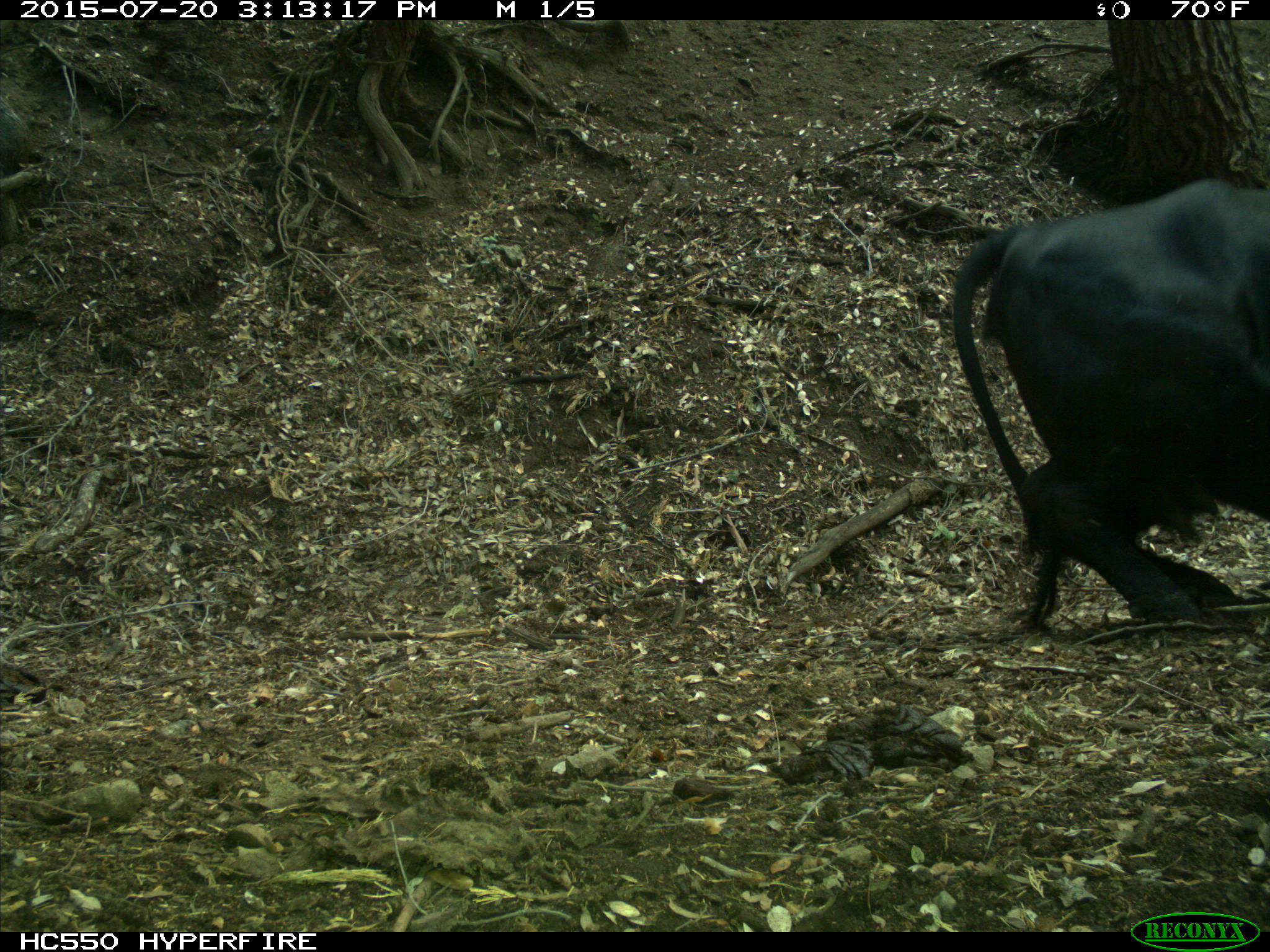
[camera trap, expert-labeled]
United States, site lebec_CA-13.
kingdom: Animalia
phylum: Chordata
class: Mammalia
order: Artiodactyla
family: Bovidae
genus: Bos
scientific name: Bos taurus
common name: domestic cow